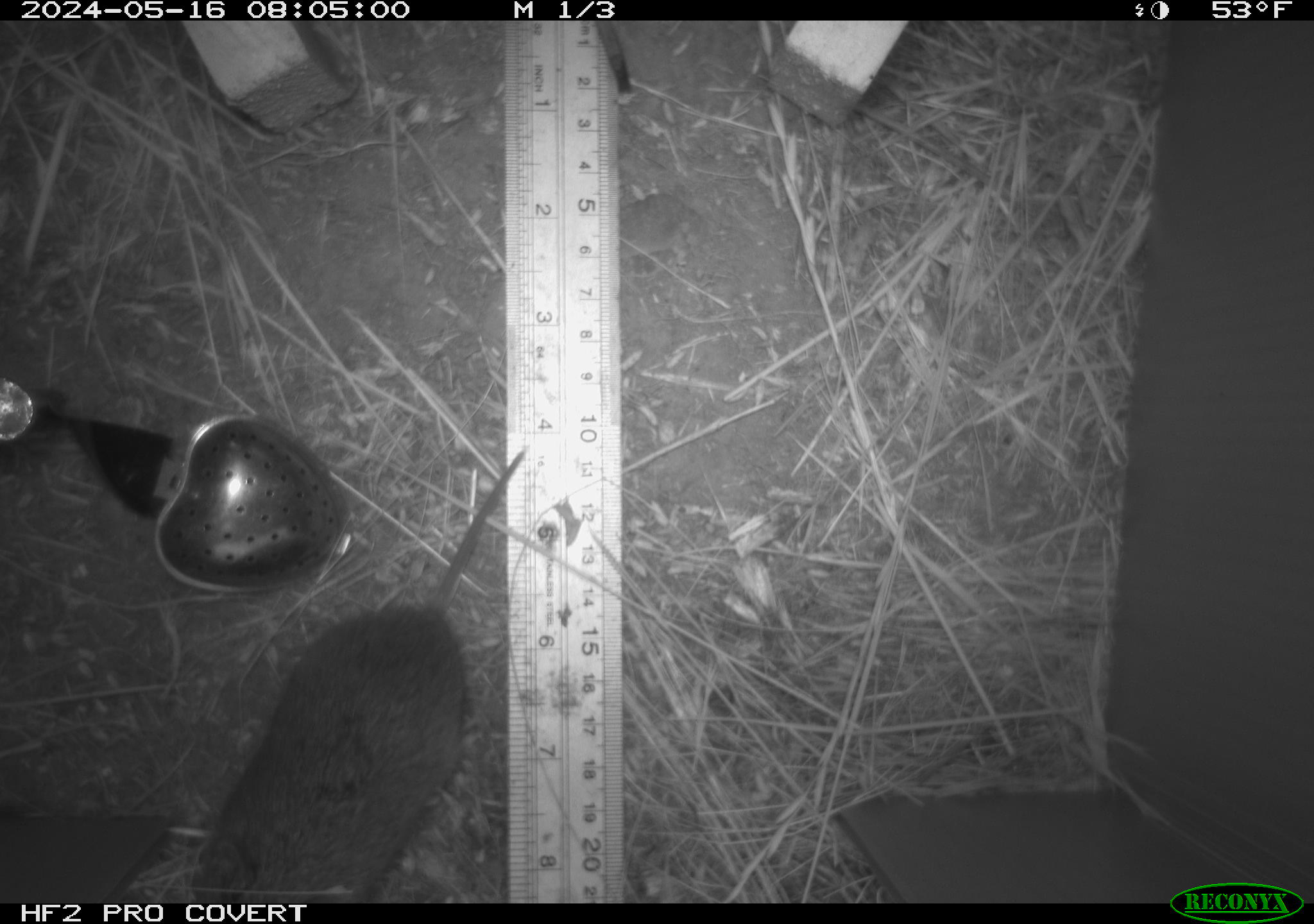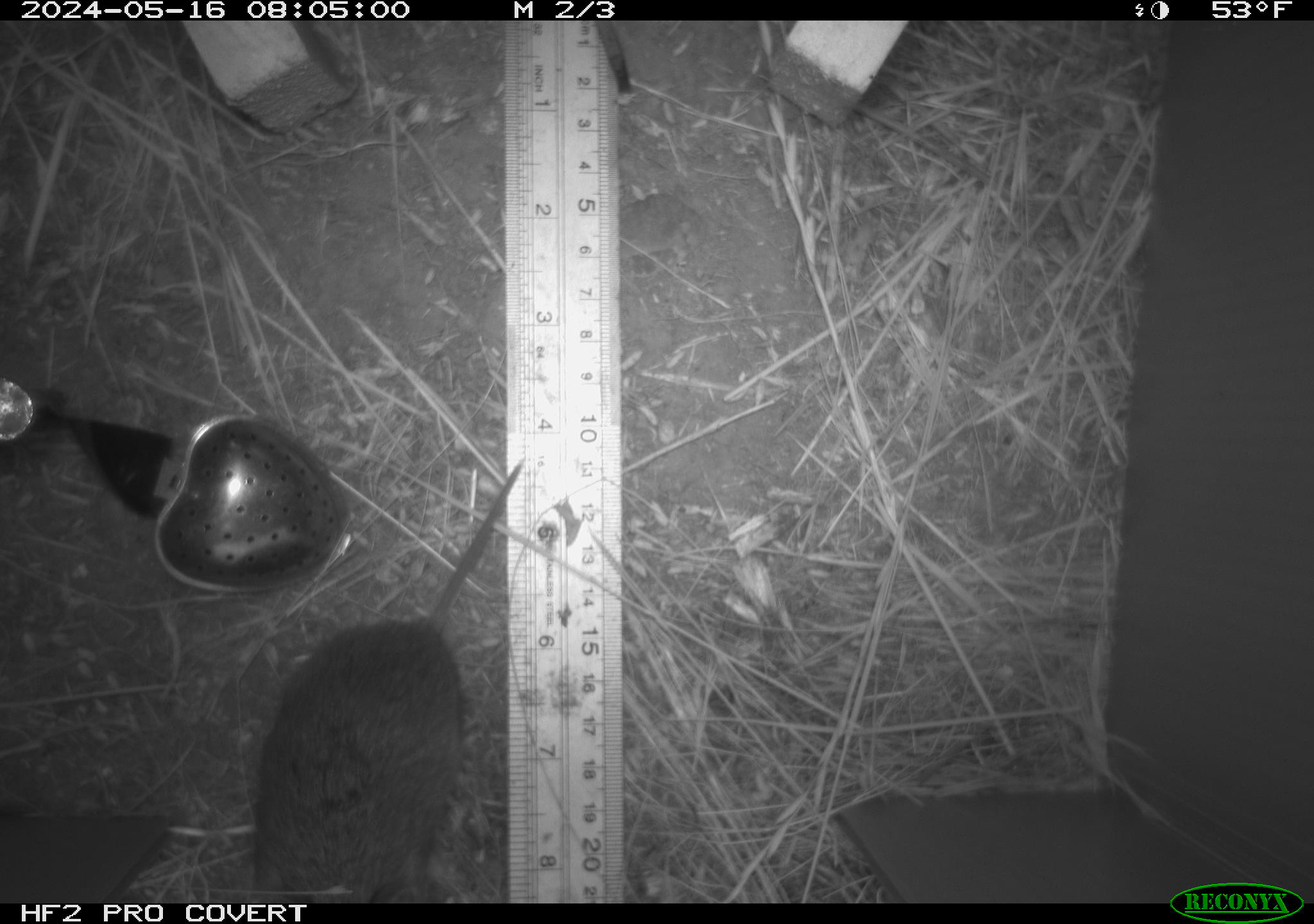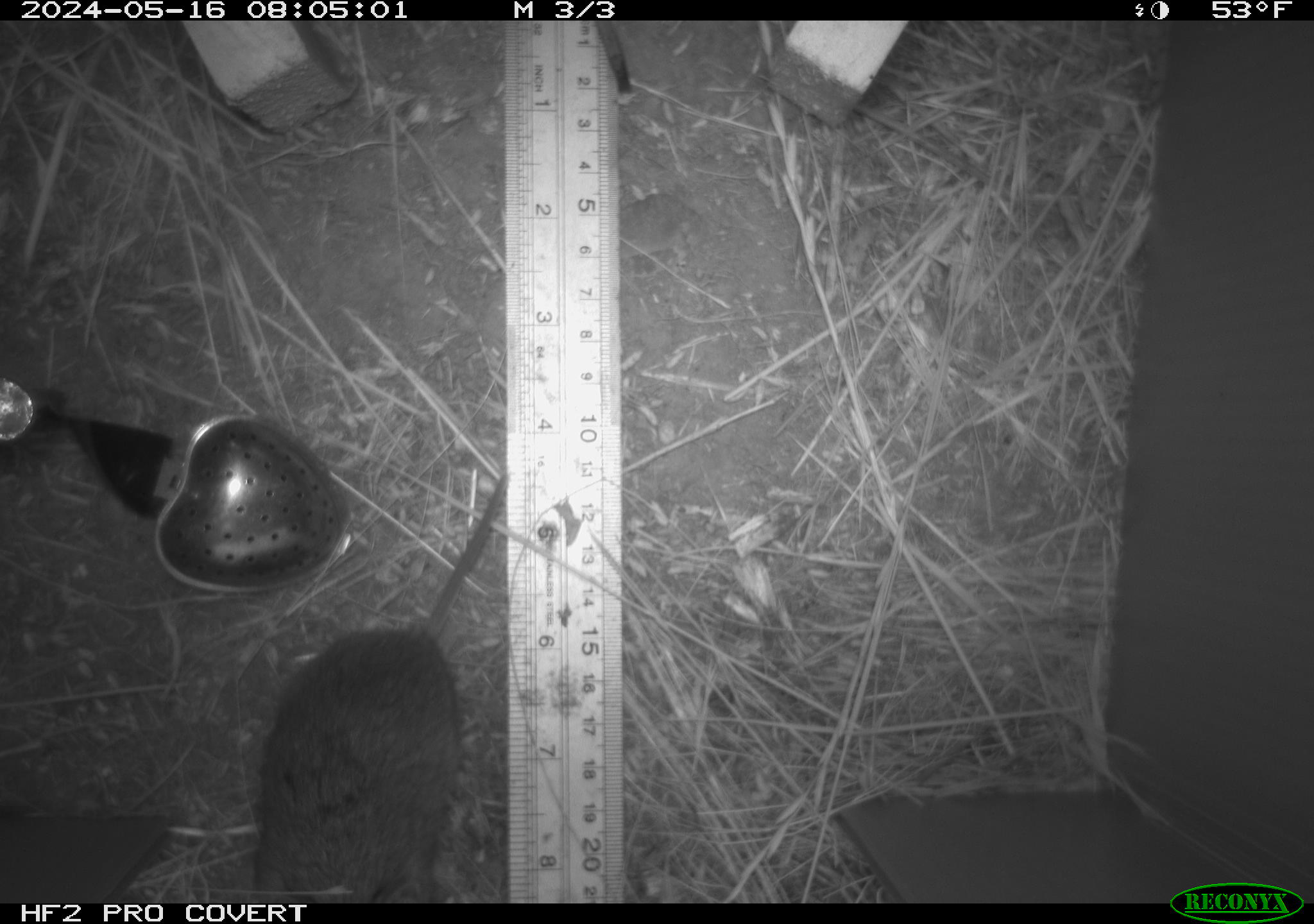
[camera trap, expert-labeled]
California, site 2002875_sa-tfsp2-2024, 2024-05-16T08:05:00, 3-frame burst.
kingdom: Animalia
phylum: Chordata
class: Mammalia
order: Rodentia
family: Cricetidae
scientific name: Arvicolinae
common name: voles, lemmings, and muskrats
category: arvicolinae subfamily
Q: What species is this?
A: Arvicolinae subfamily (voles, lemmings, and muskrats) (Arvicolinae).